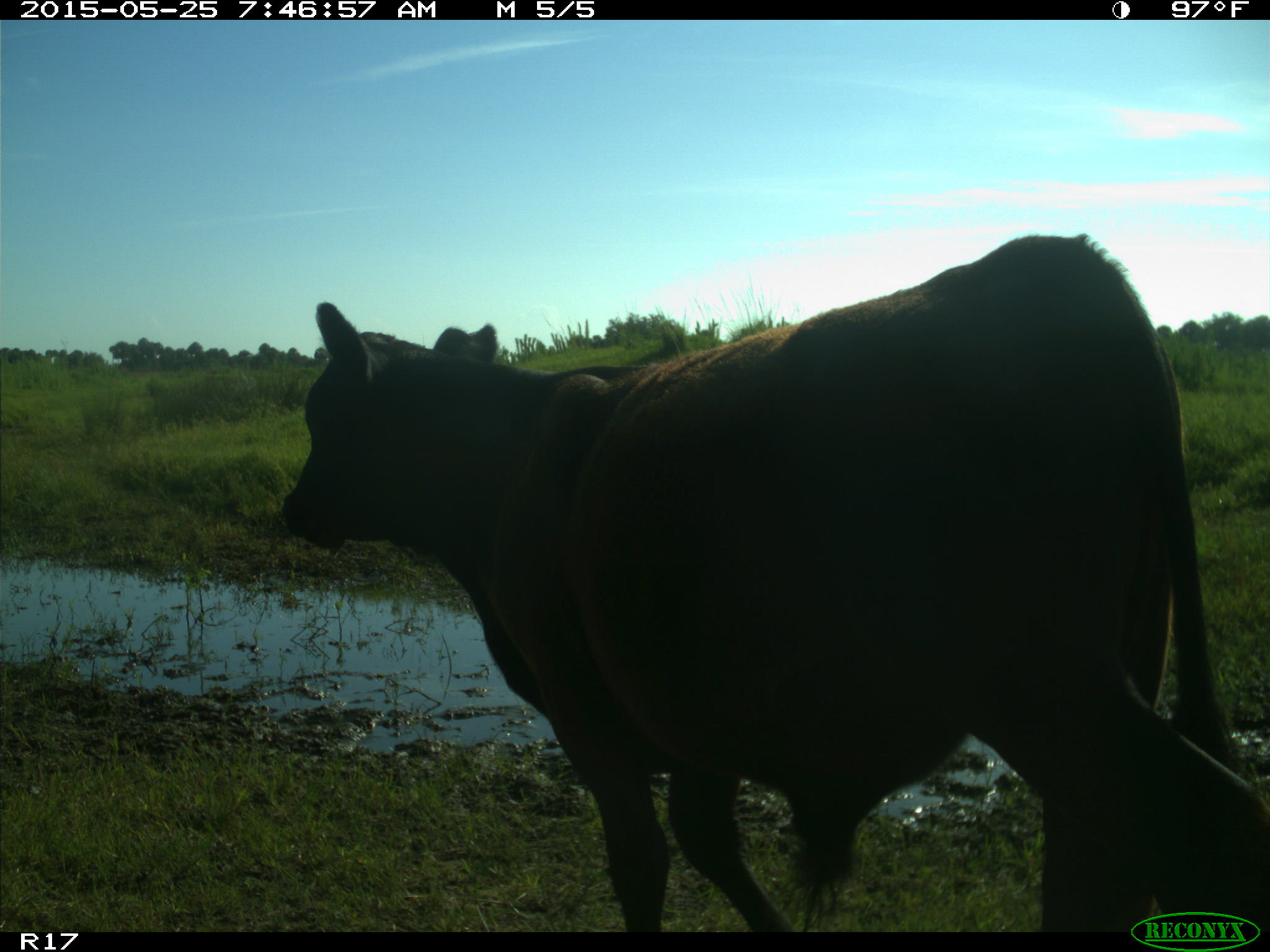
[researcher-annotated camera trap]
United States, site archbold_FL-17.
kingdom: Animalia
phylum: Chordata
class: Mammalia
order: Artiodactyla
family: Bovidae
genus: Bos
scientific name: Bos taurus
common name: domestic cow